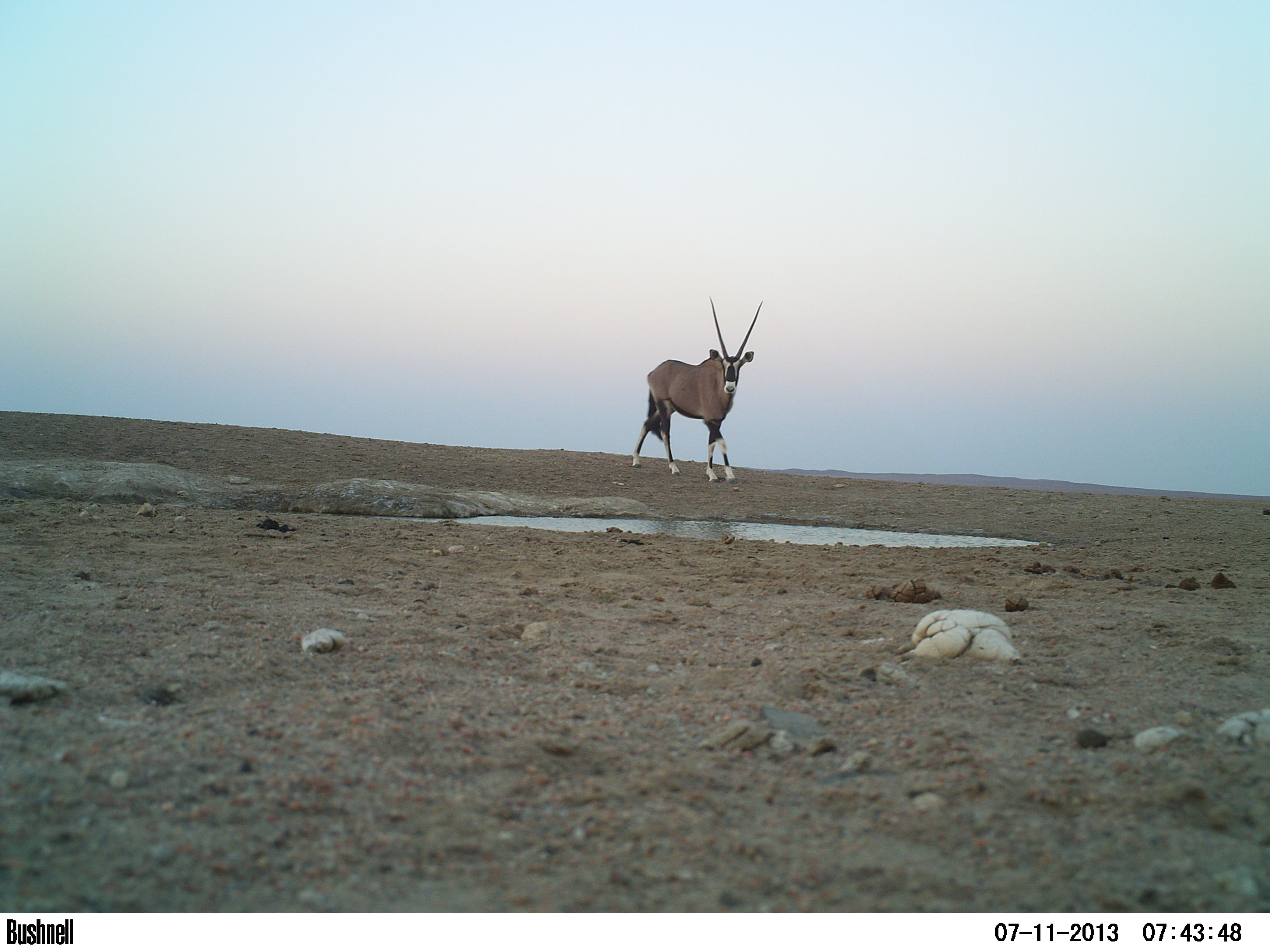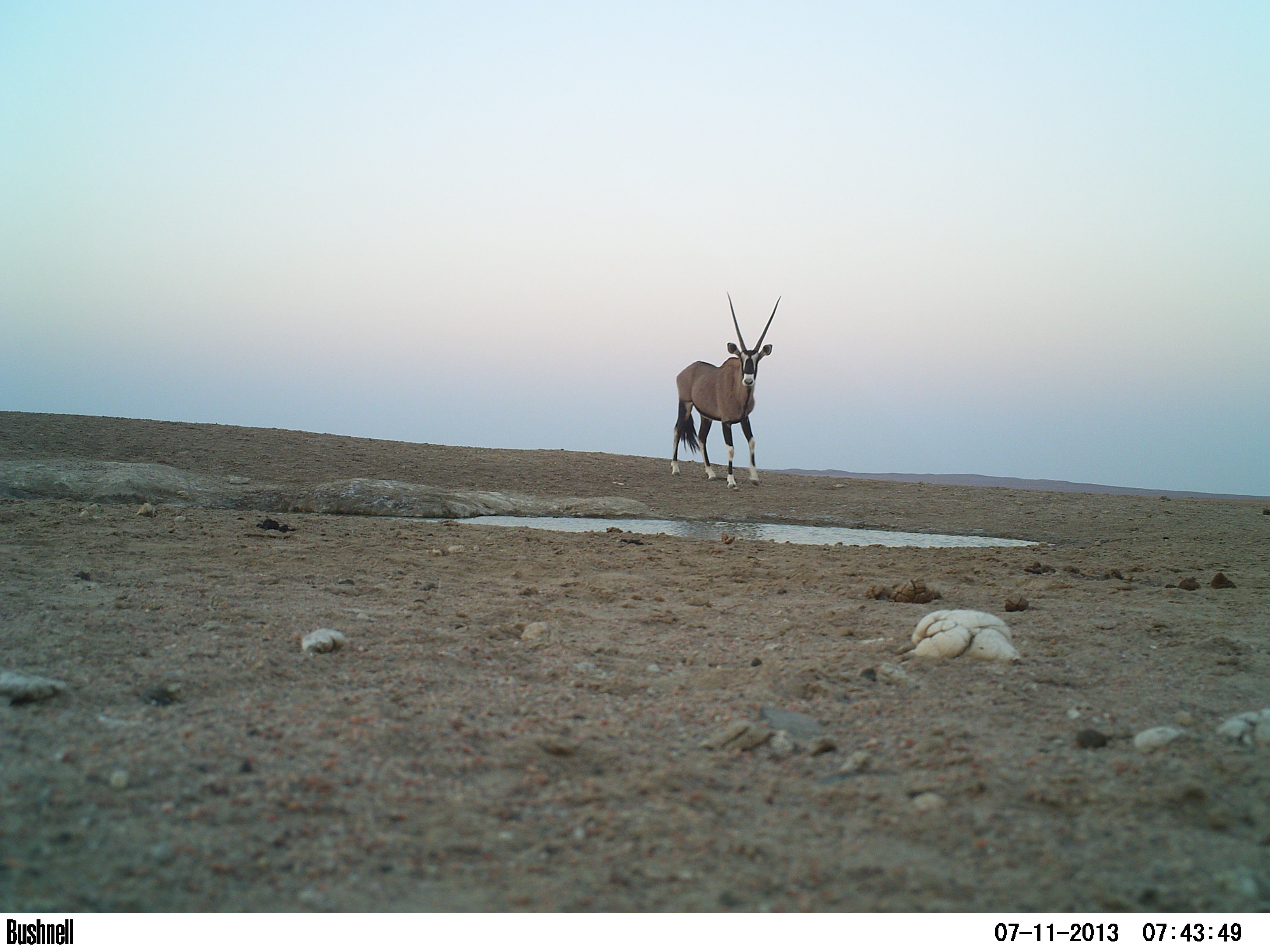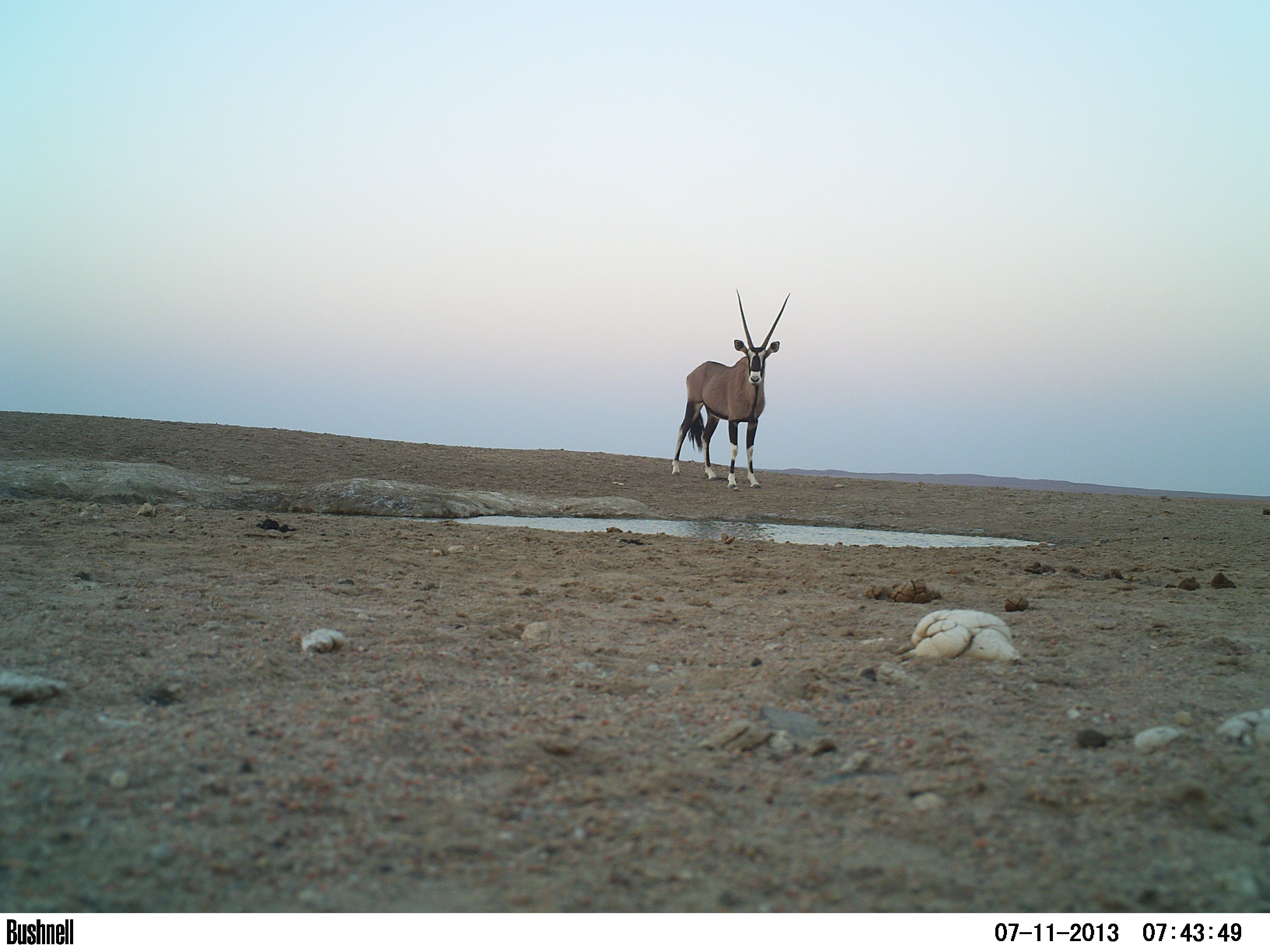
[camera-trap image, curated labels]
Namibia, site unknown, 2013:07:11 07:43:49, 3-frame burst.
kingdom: Animalia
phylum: Chordata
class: Mammalia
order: Artiodactyla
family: Bovidae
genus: Oryx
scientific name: Oryx gazella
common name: gemsbok